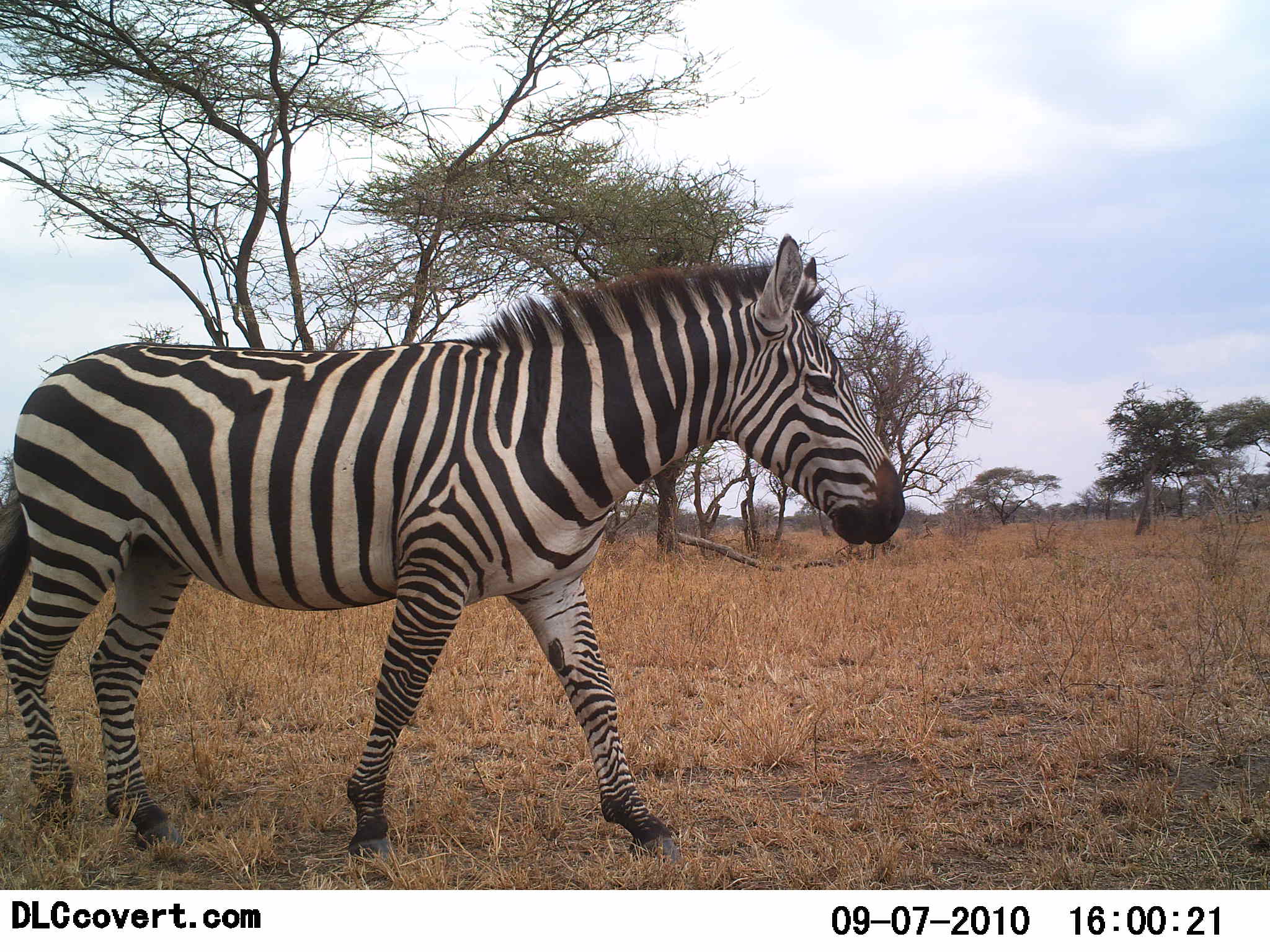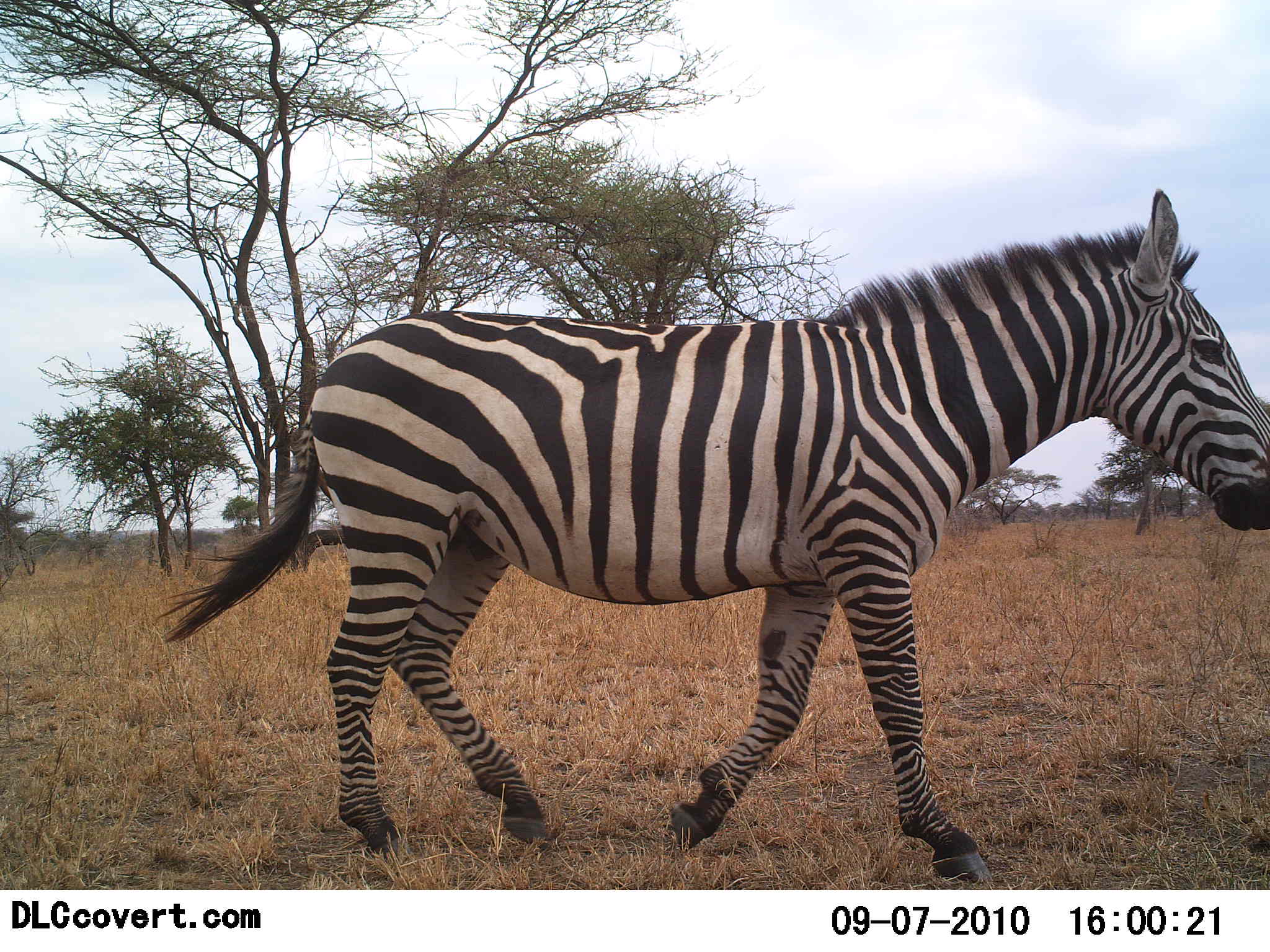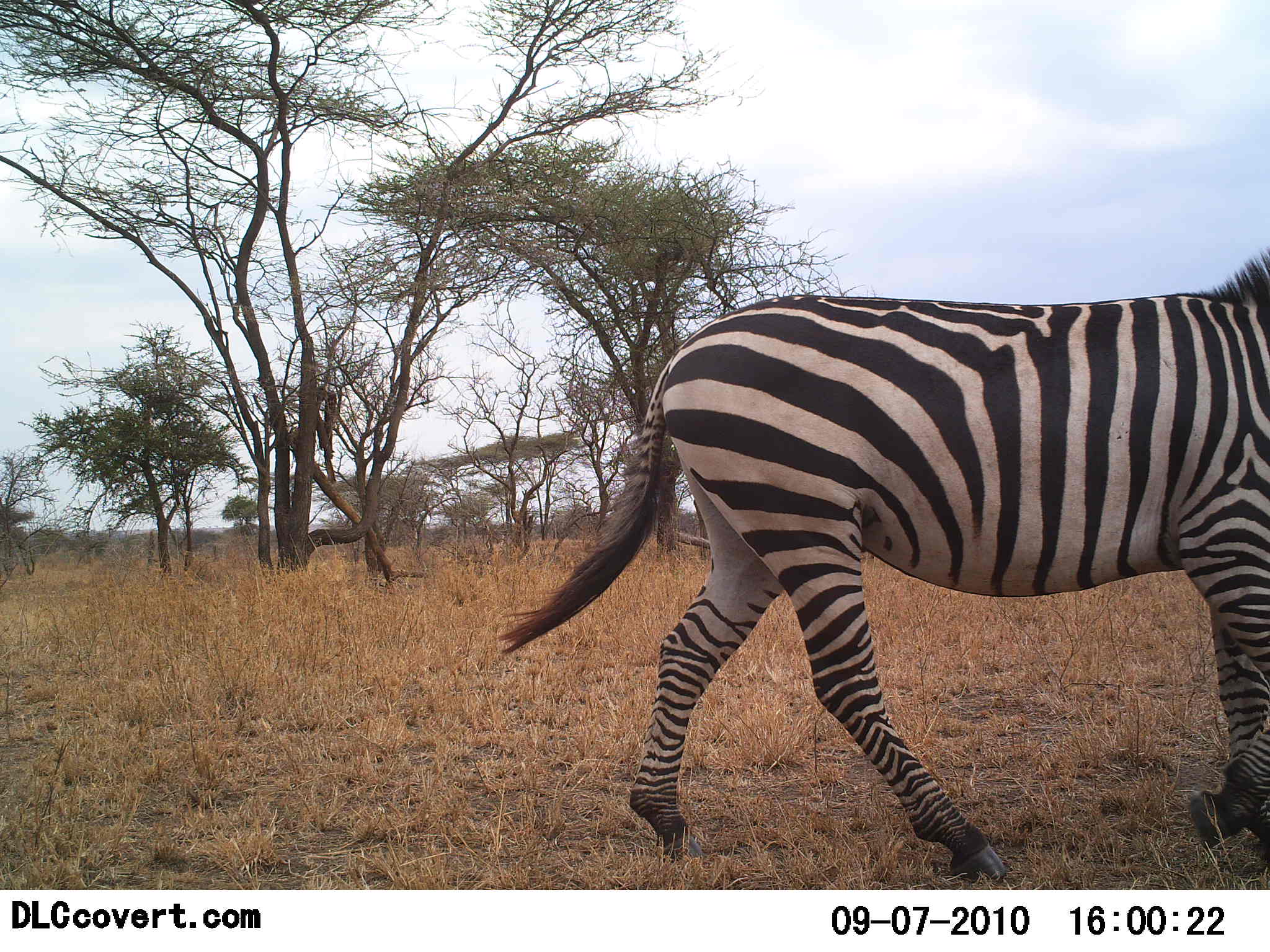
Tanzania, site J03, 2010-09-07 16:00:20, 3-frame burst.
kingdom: Animalia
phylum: Chordata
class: Mammalia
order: Perissodactyla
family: Equidae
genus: Equus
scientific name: Equus quagga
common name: plains zebra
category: zebra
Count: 1.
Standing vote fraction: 6%.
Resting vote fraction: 0%.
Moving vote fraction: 100%.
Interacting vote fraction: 0%.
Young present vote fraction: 0%.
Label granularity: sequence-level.